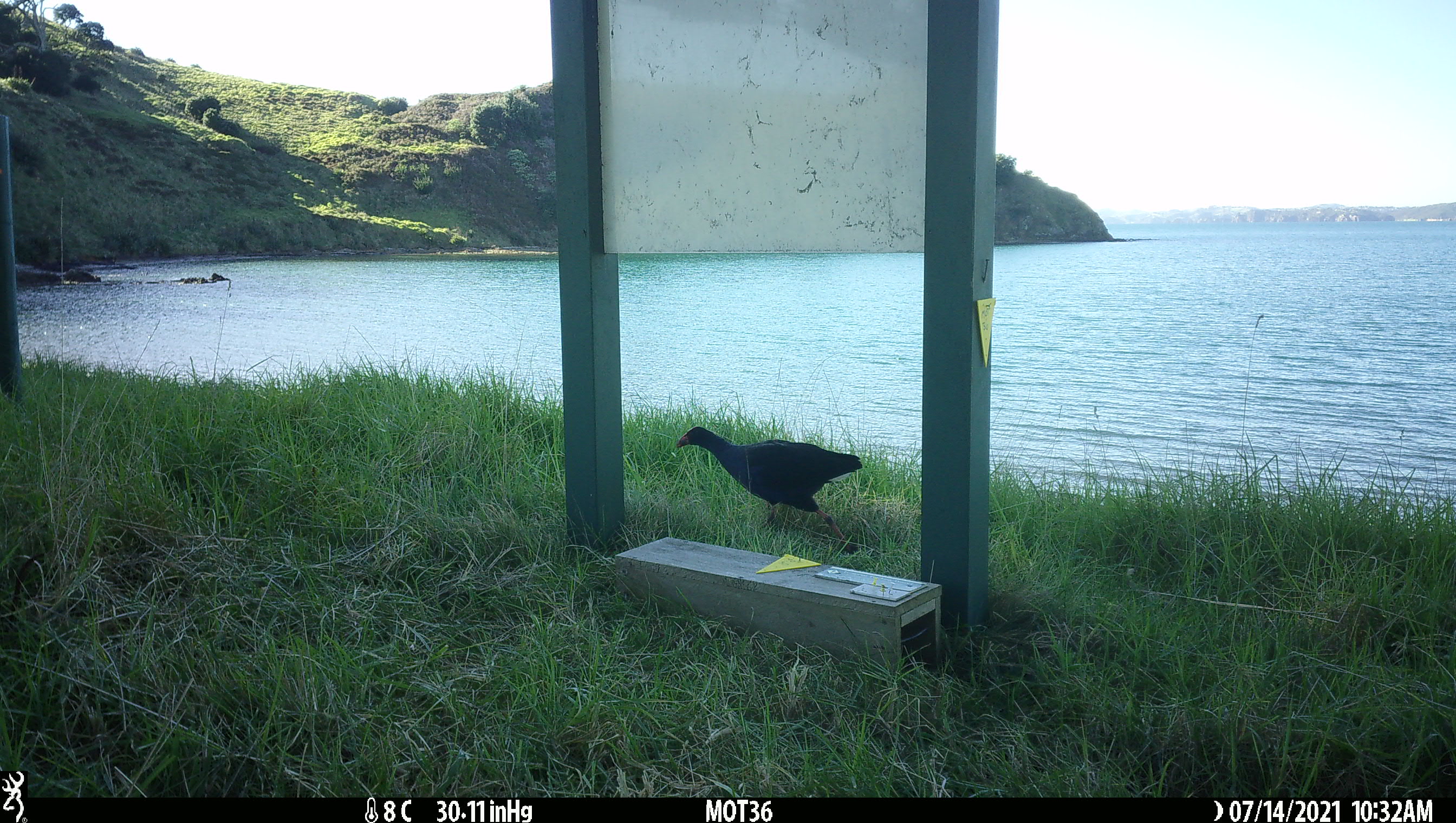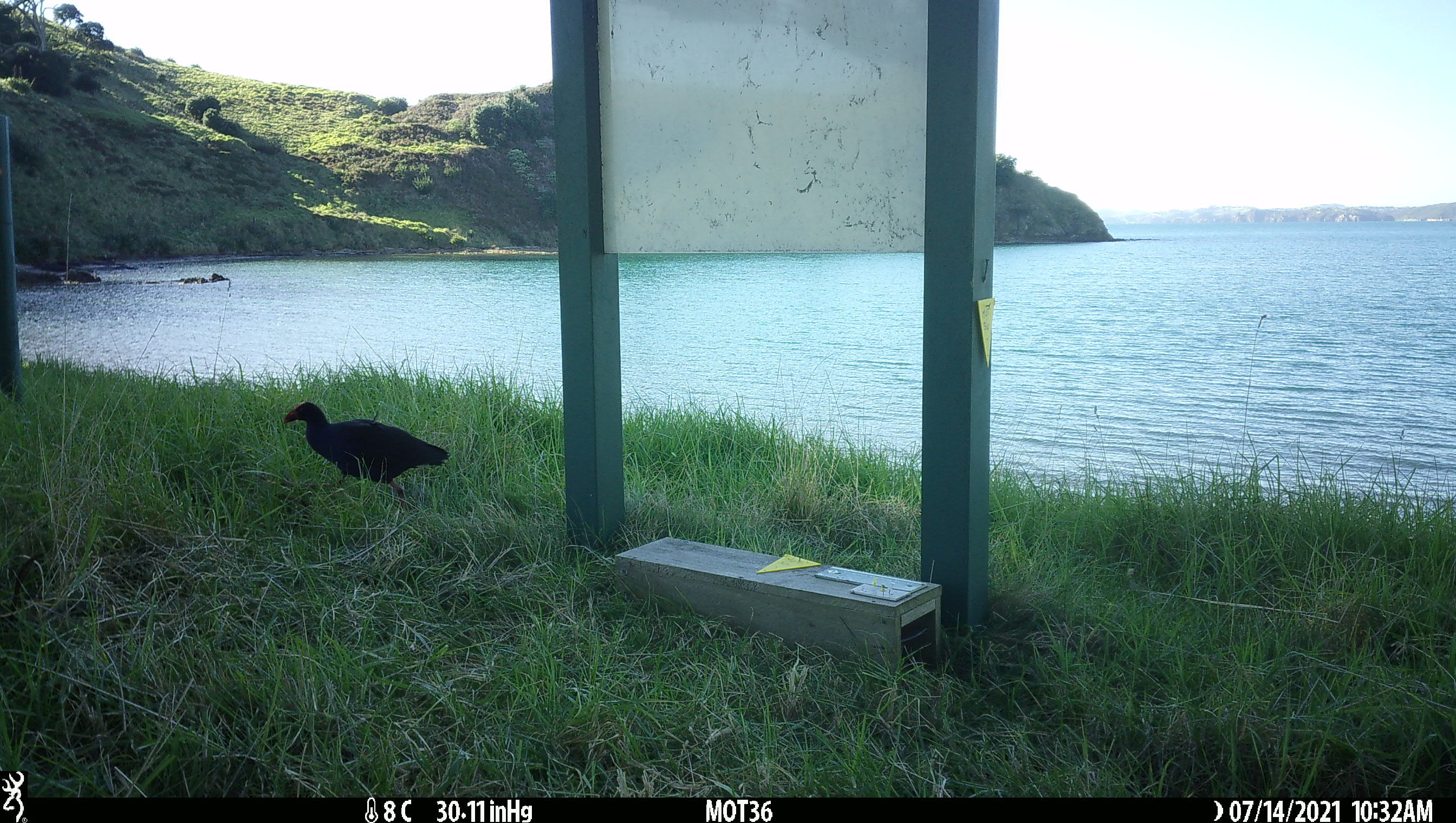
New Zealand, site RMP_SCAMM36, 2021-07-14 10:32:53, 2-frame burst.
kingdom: Animalia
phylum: Chordata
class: Aves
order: Gruiformes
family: Rallidae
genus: Porphyrio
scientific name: Porphyrio melanotus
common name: australasian swamphen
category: pukeko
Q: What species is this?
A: Pukeko (australasian swamphen) (Porphyrio melanotus).